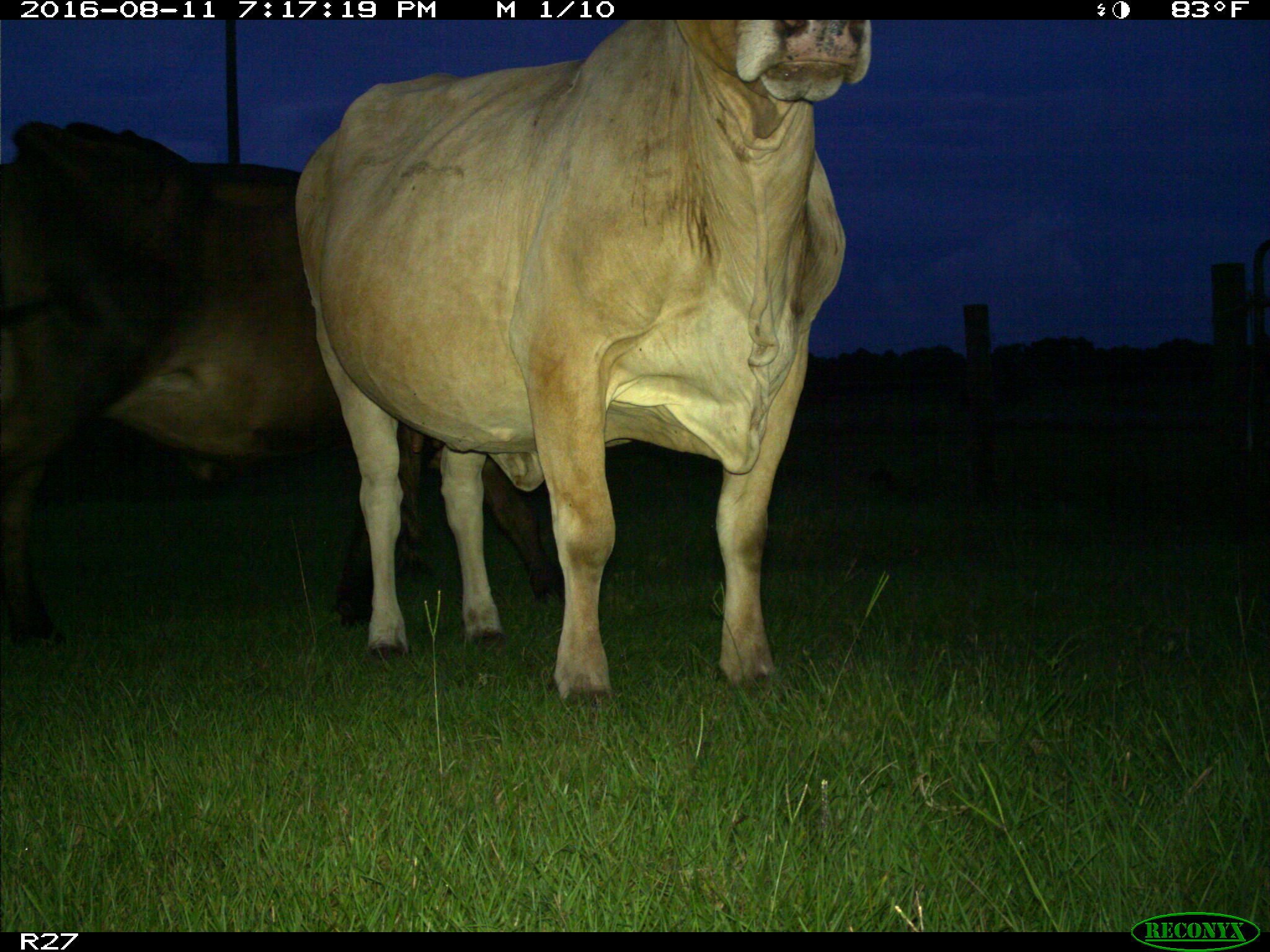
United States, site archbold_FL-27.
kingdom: Animalia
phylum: Chordata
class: Mammalia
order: Artiodactyla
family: Bovidae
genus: Bos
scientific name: Bos taurus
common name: domestic cow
Bos taurus (domestic cow).